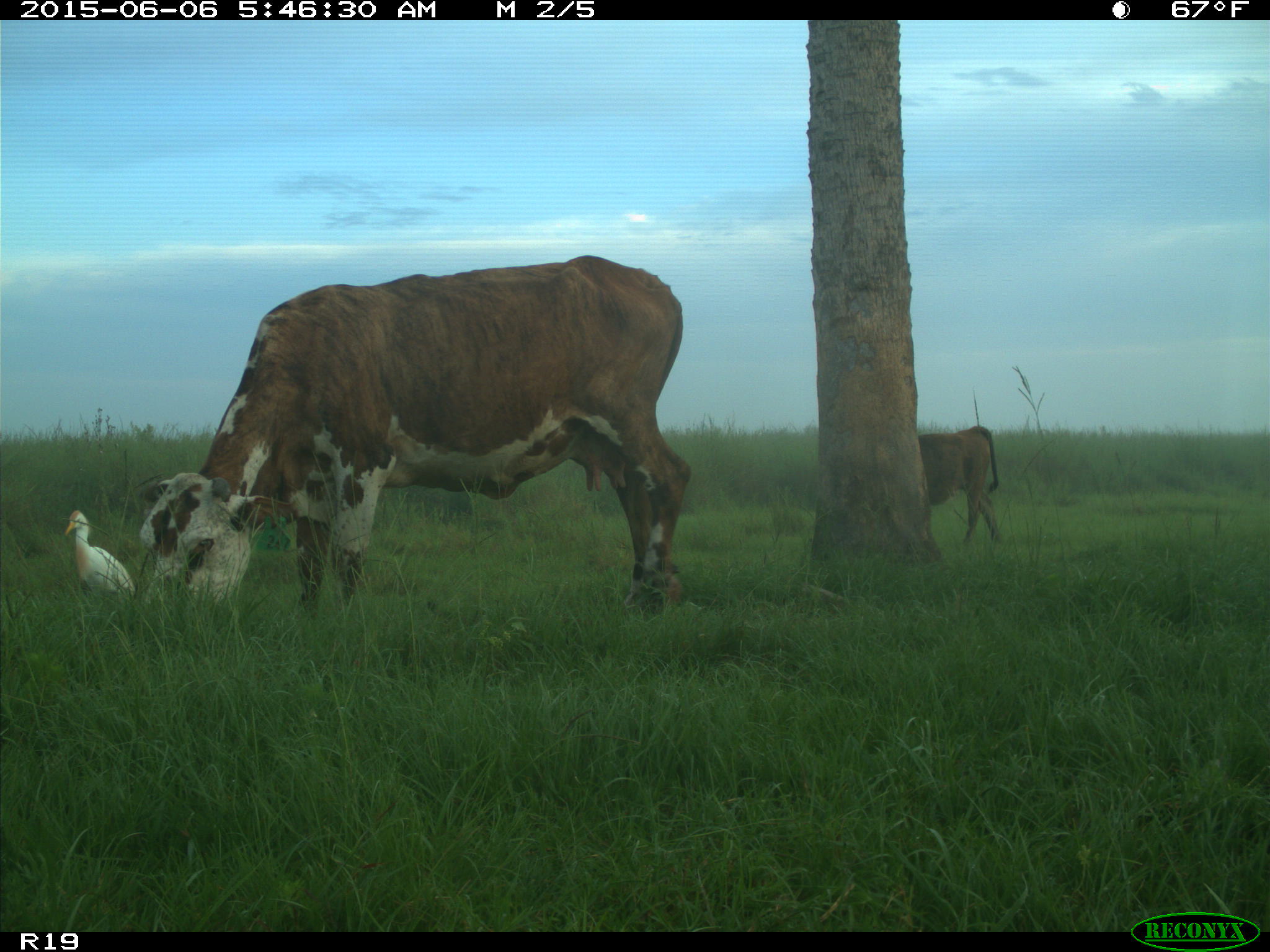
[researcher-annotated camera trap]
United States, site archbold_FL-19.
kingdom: Animalia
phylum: Chordata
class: Mammalia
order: Artiodactyla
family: Bovidae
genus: Bos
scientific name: Bos taurus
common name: domestic cow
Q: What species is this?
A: Bos taurus (domestic cow).